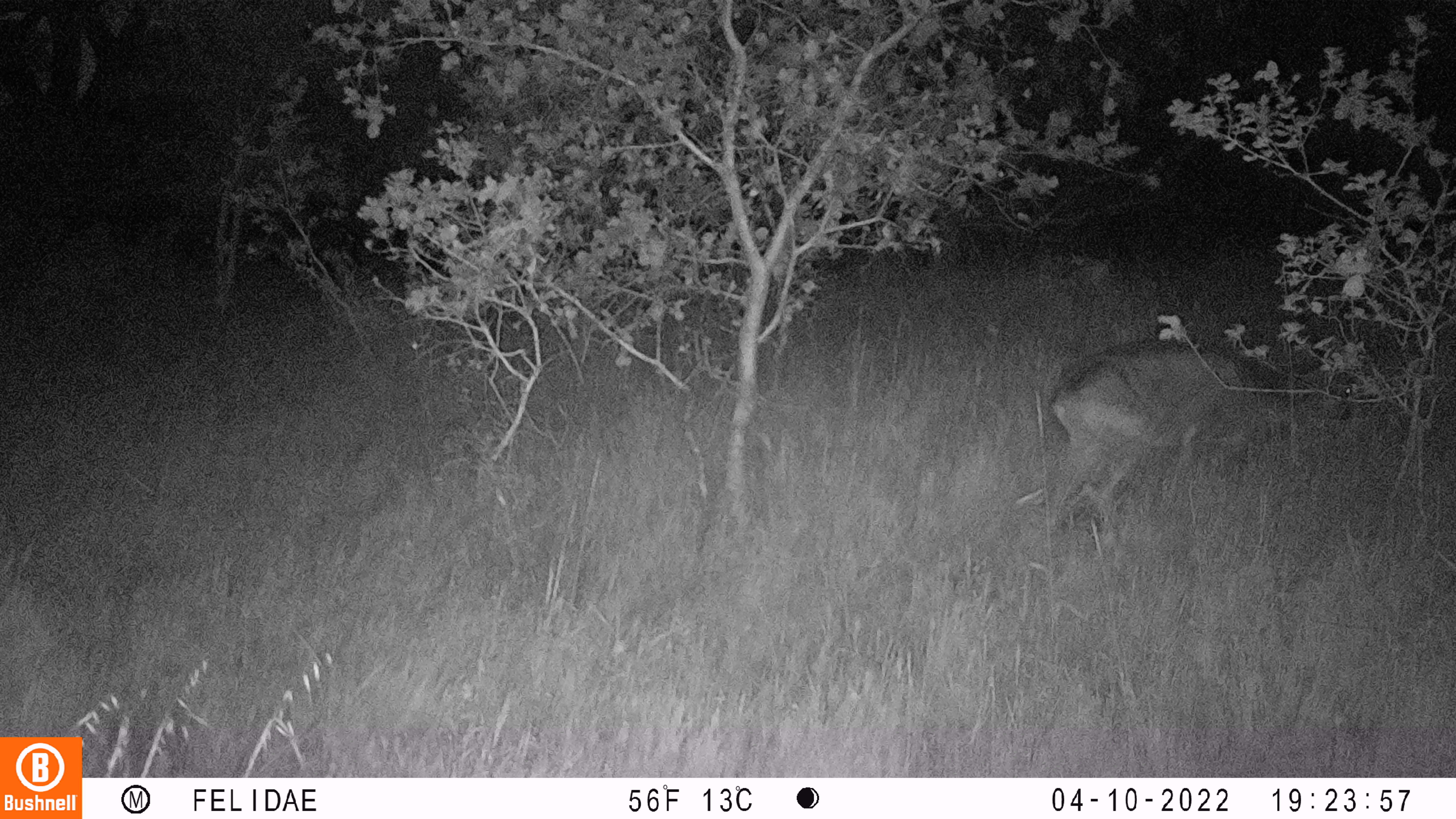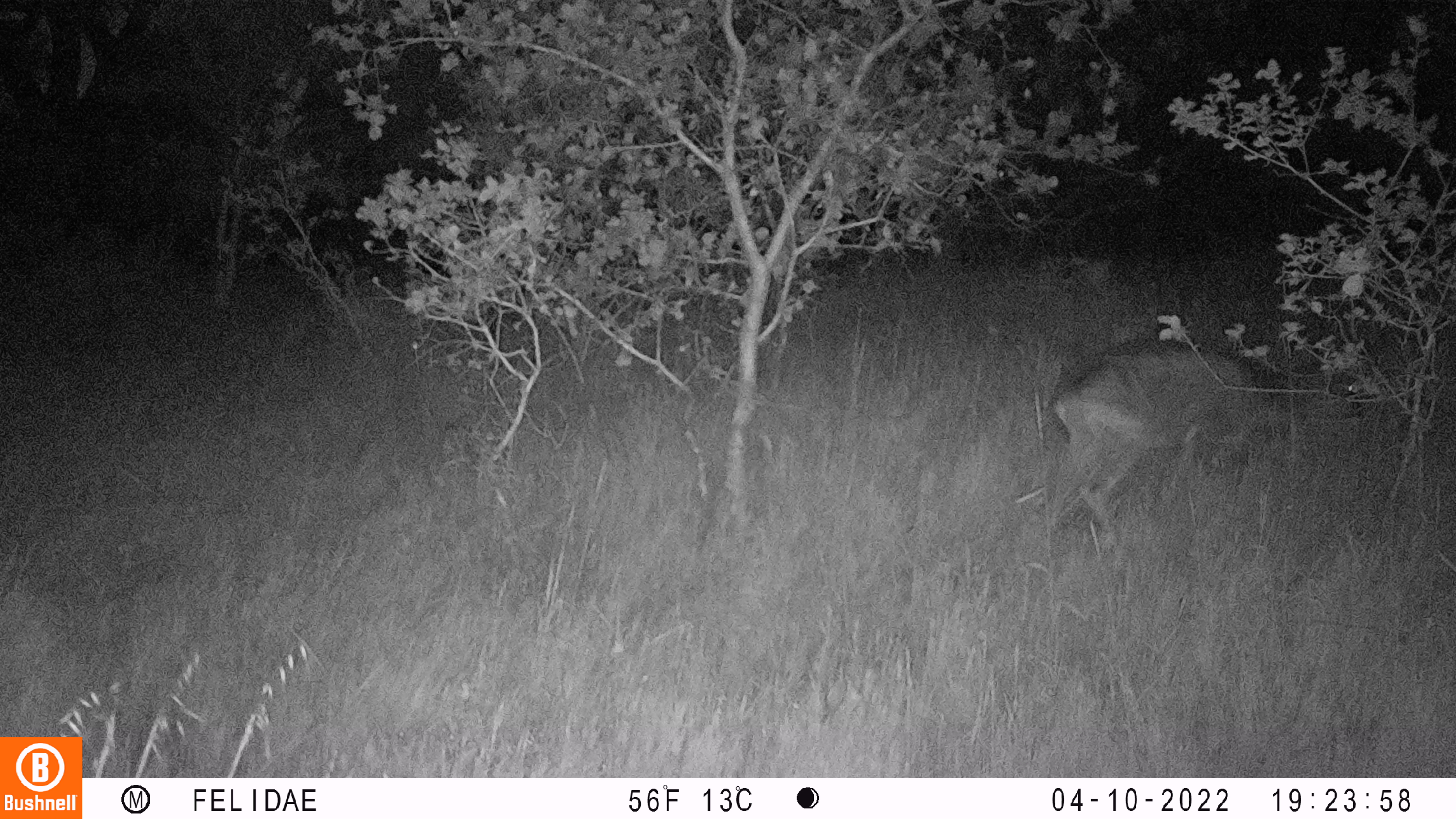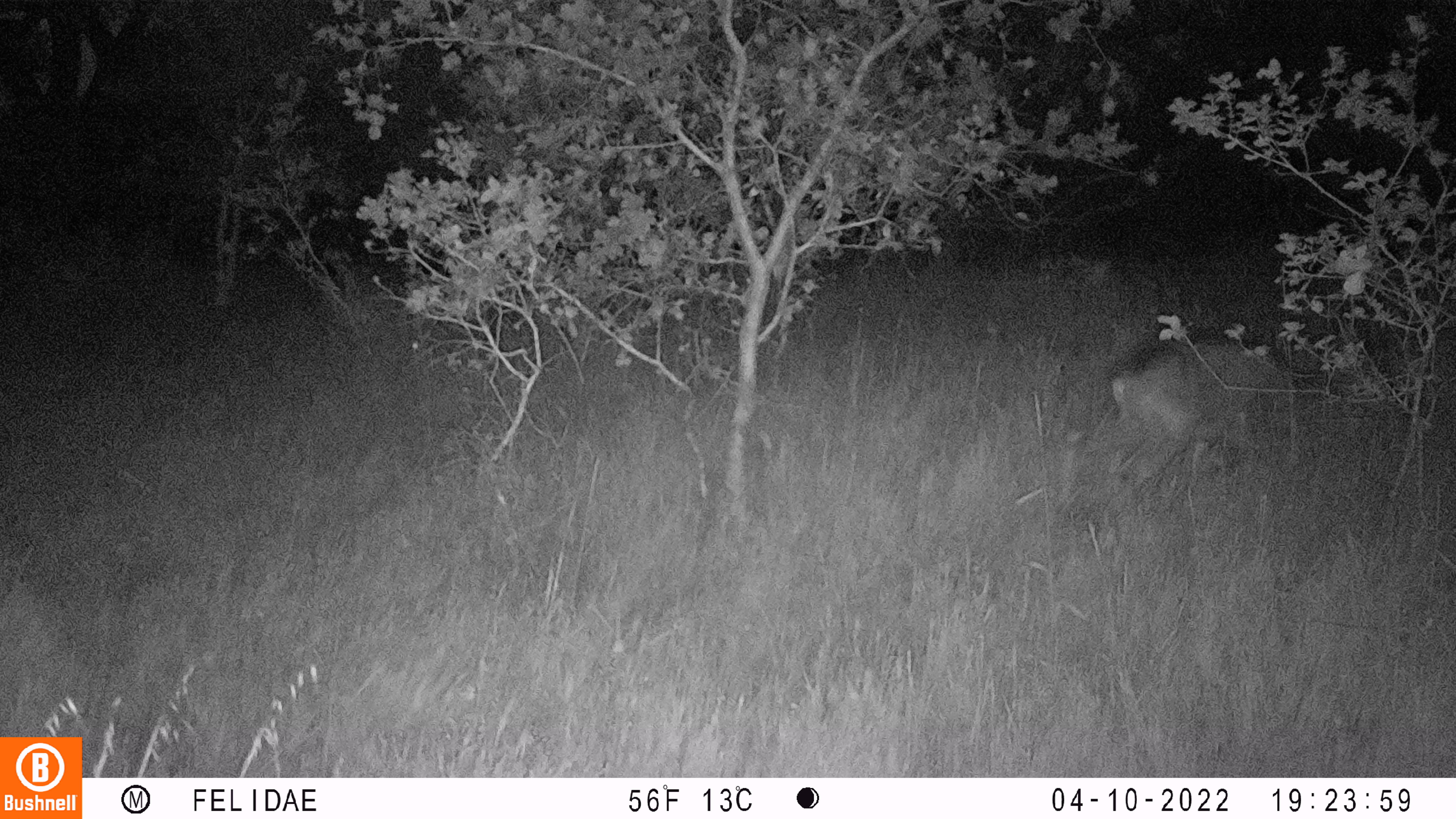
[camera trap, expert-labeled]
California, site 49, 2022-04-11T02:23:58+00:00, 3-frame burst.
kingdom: Animalia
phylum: Chordata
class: Mammalia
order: Artiodactyla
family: Cervidae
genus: Odocoileus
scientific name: Odocoileus hemionus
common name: mule deer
Mule deer (Odocoileus hemionus).